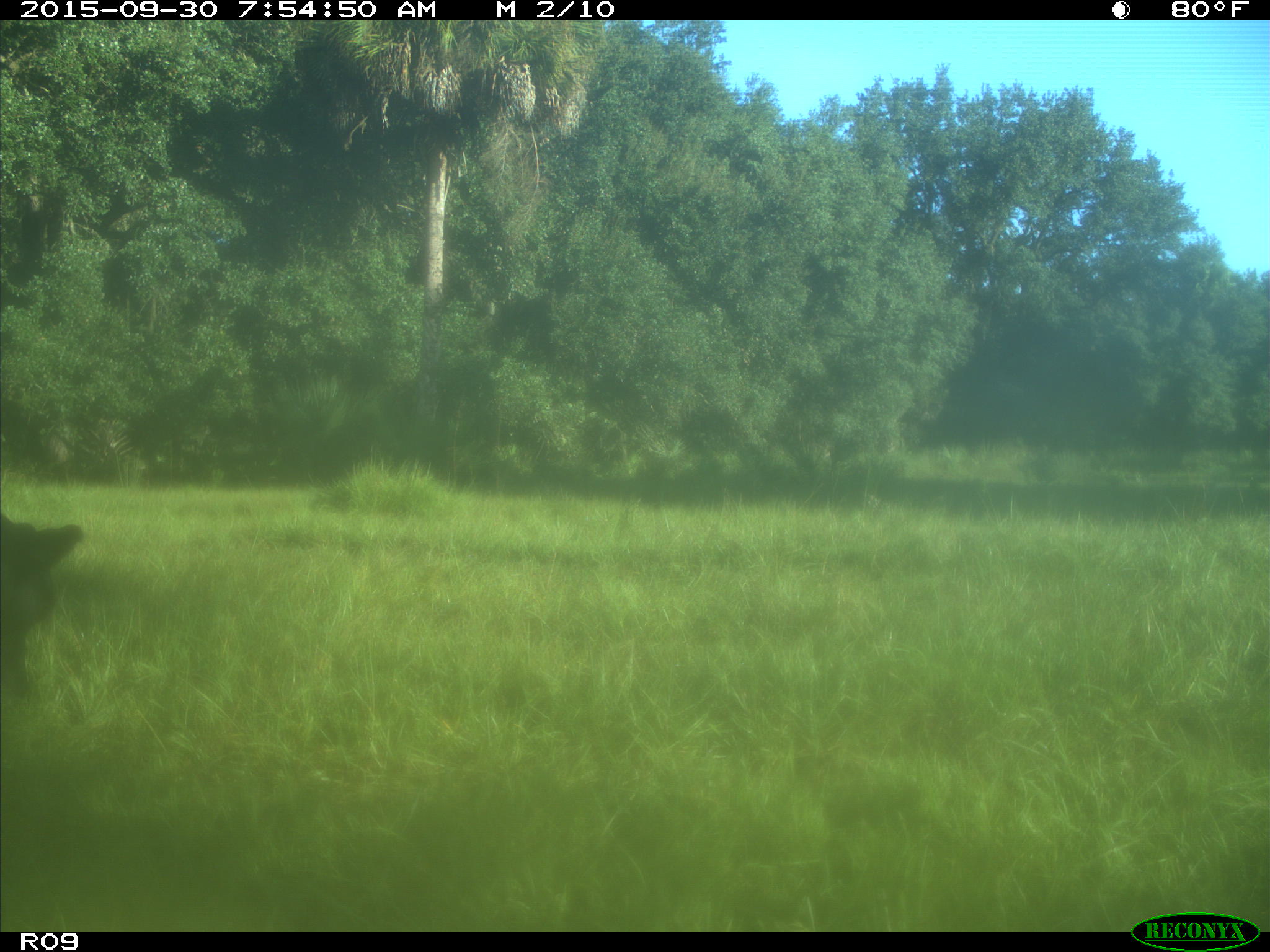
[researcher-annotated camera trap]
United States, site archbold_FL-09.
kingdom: Animalia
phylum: Chordata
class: Mammalia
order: Artiodactyla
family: Bovidae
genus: Bos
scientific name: Bos taurus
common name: domestic cow